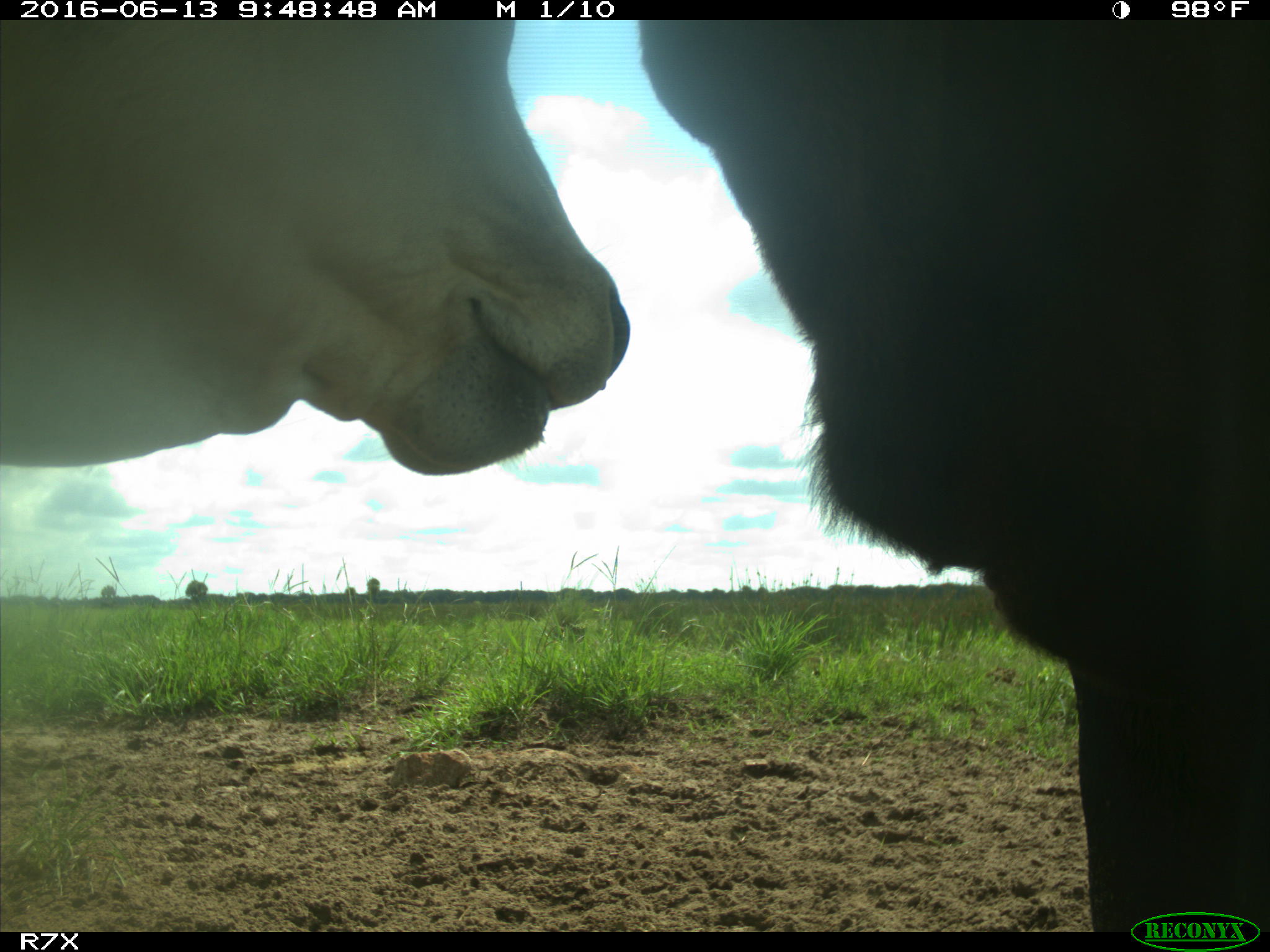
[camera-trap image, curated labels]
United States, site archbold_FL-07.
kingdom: Animalia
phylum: Chordata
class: Mammalia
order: Artiodactyla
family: Bovidae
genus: Bos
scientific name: Bos taurus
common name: domestic cow